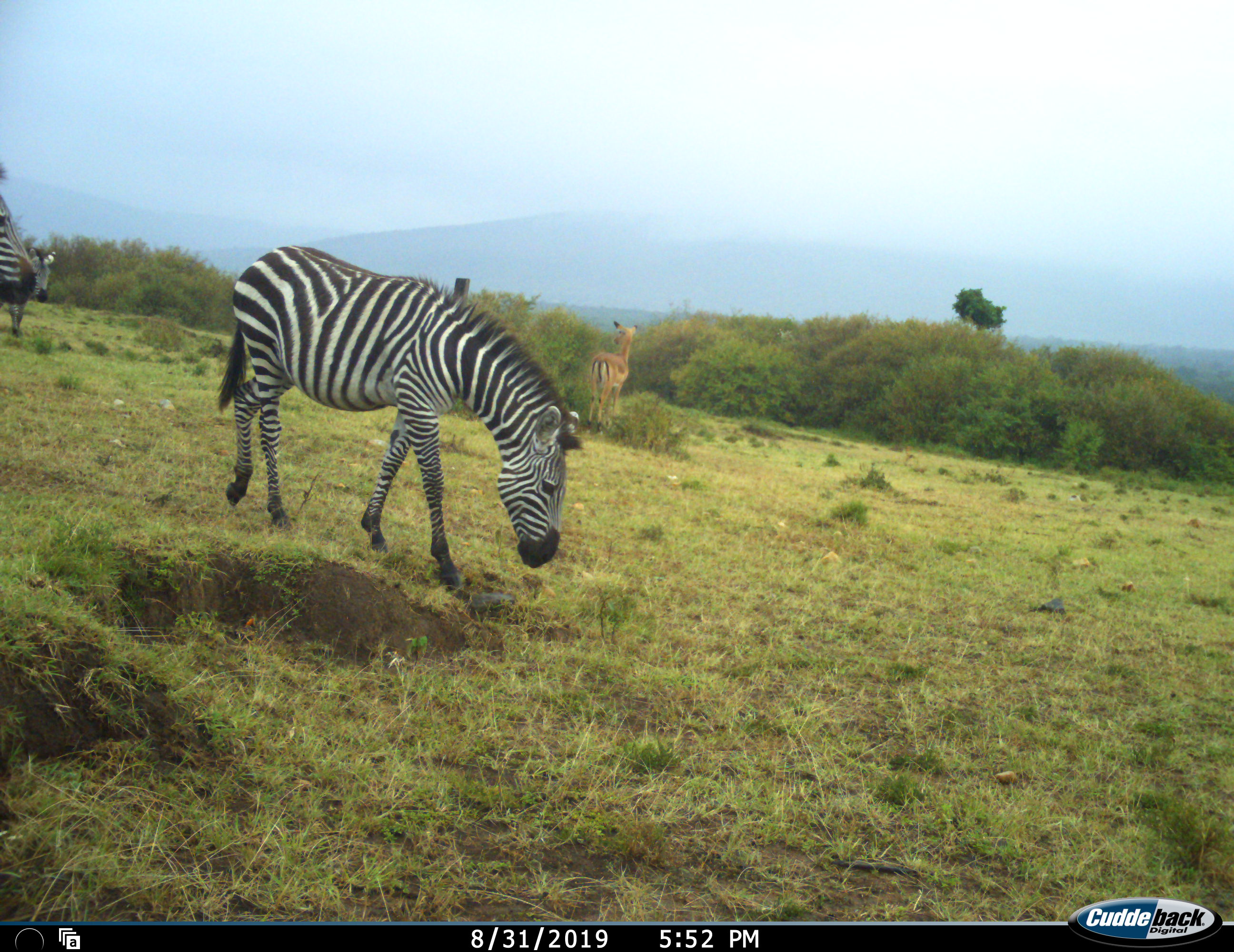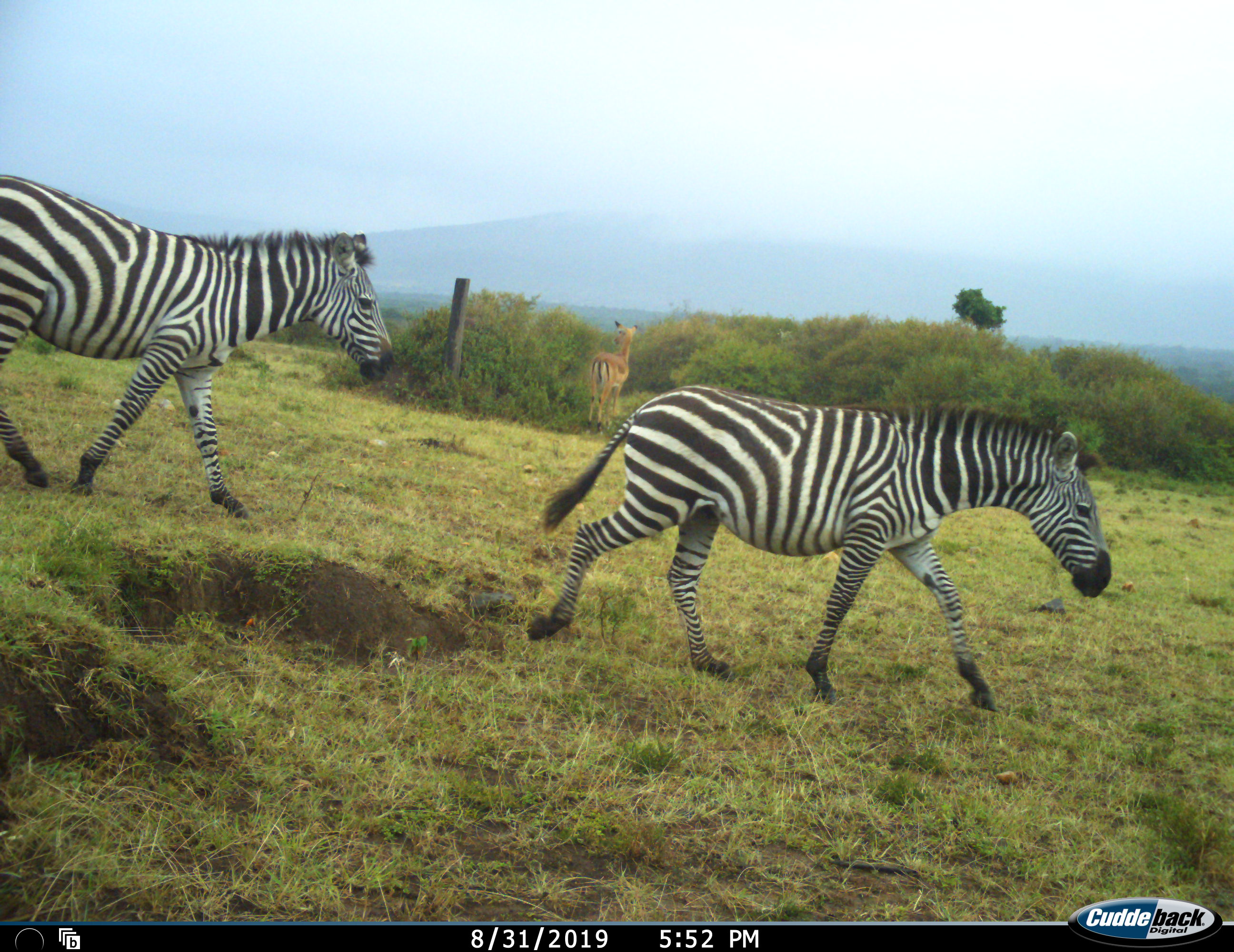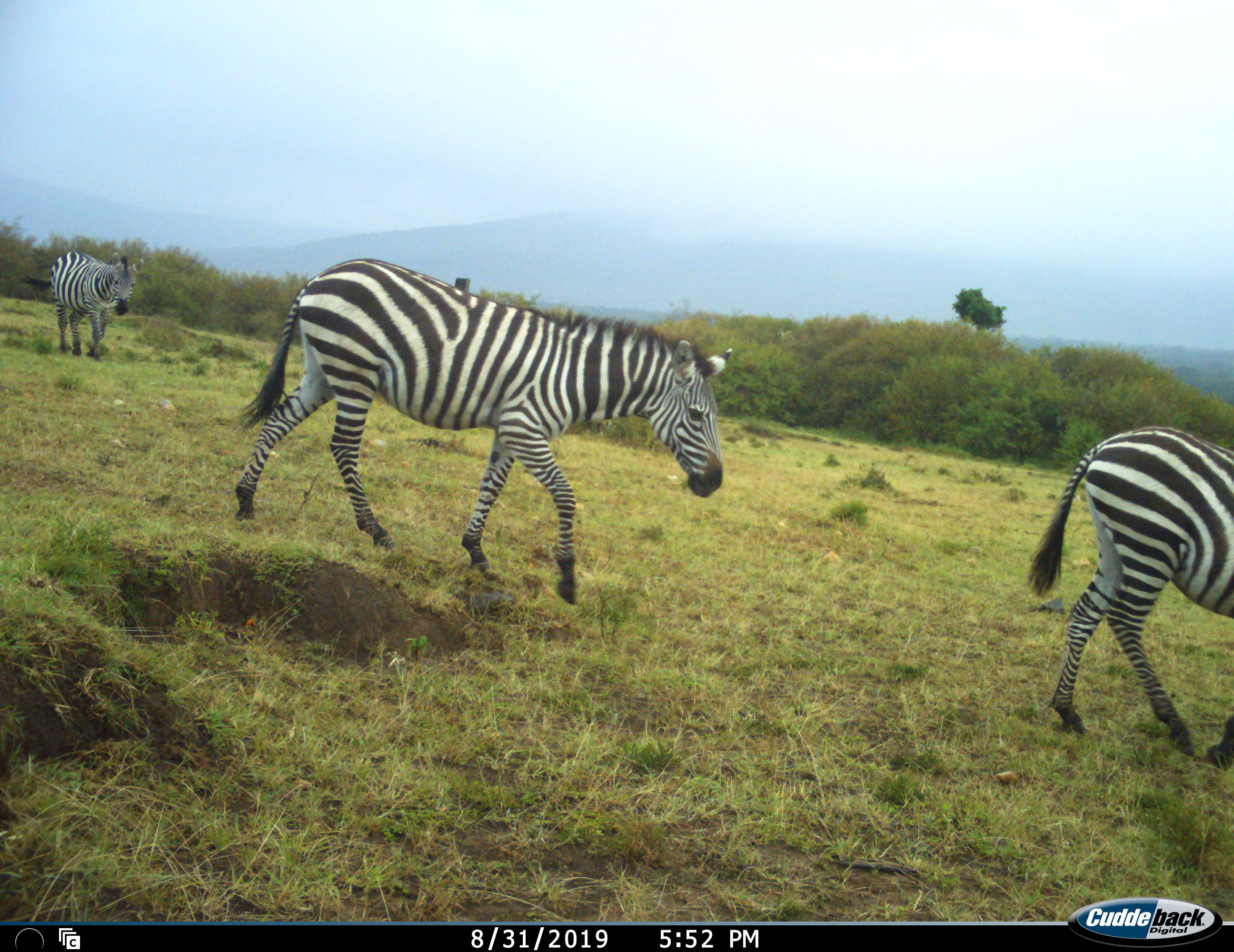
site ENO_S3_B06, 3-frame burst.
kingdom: Animalia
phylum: Chordata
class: Mammalia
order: Artiodactyla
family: Bovidae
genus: Aepyceros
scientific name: Aepyceros melampus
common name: impala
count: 1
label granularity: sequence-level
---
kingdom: Animalia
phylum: Chordata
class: Mammalia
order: Perissodactyla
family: Equidae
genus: Equus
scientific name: Equus quagga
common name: plains zebra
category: zebraplains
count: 3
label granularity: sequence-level